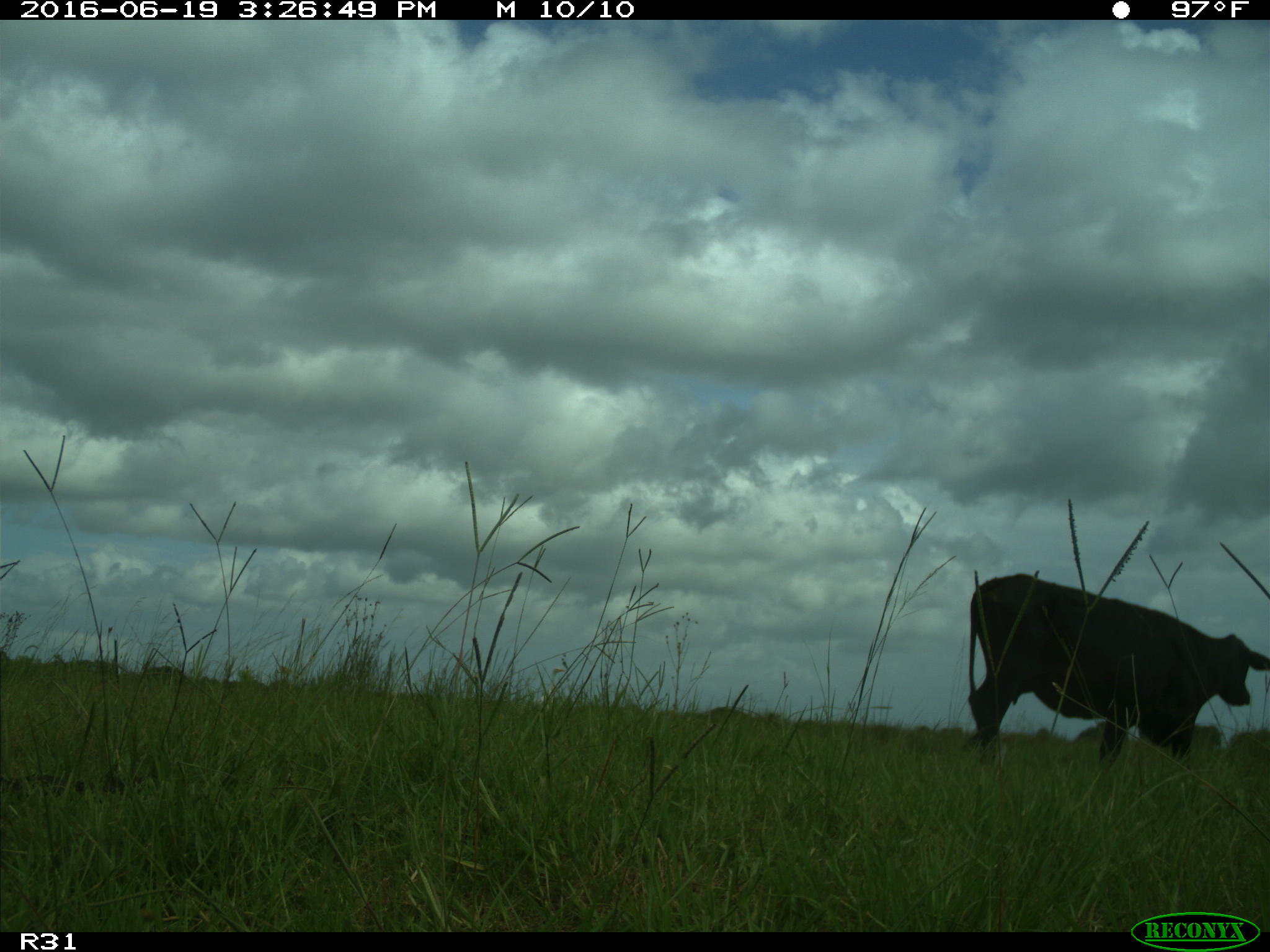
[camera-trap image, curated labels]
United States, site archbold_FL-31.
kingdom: Animalia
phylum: Chordata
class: Mammalia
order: Artiodactyla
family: Bovidae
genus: Bos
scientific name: Bos taurus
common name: domestic cow